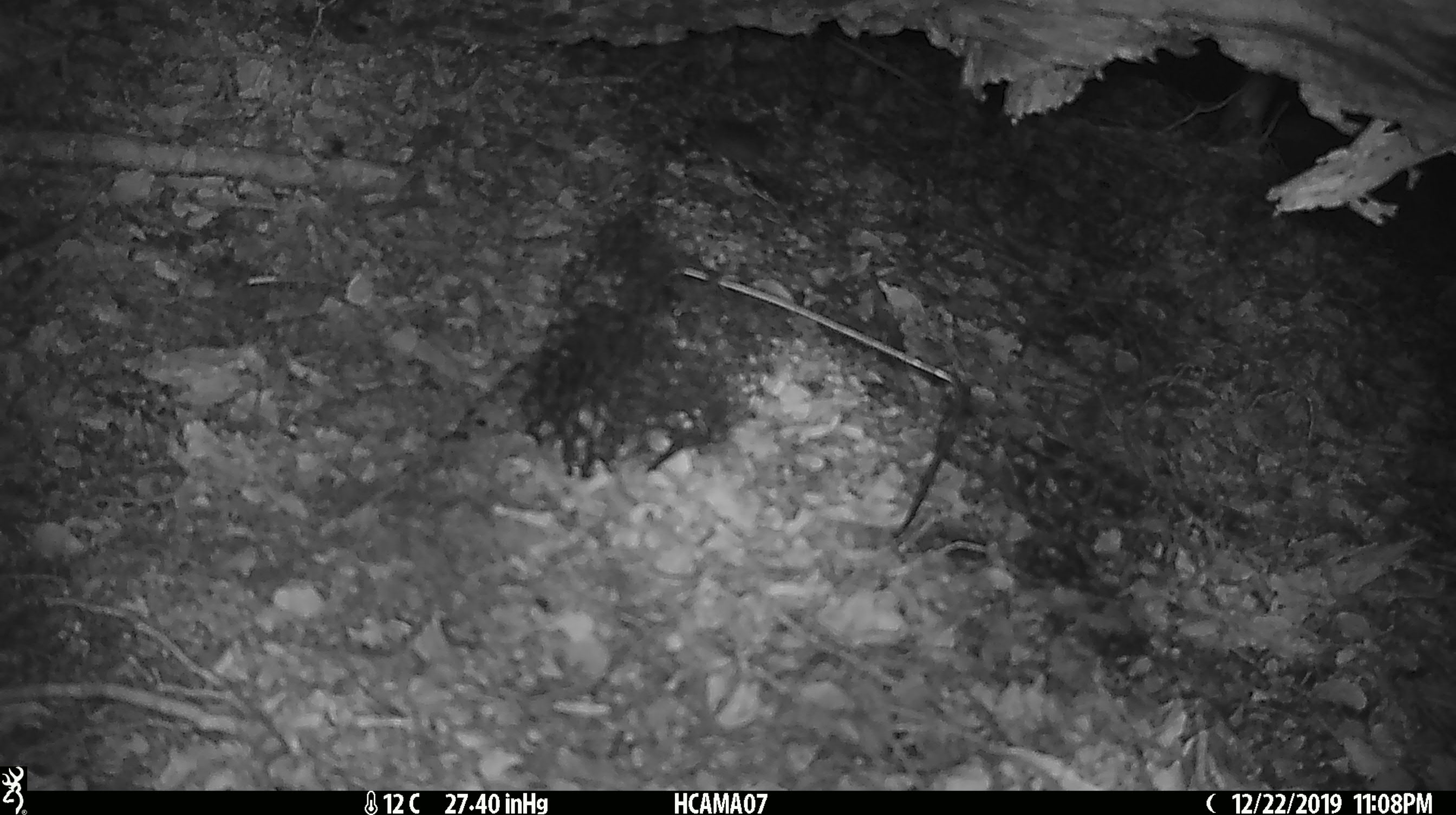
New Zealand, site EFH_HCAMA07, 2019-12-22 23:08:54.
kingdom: Animalia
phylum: Chordata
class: Mammalia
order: Rodentia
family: Muridae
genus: Mus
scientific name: Mus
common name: mouse